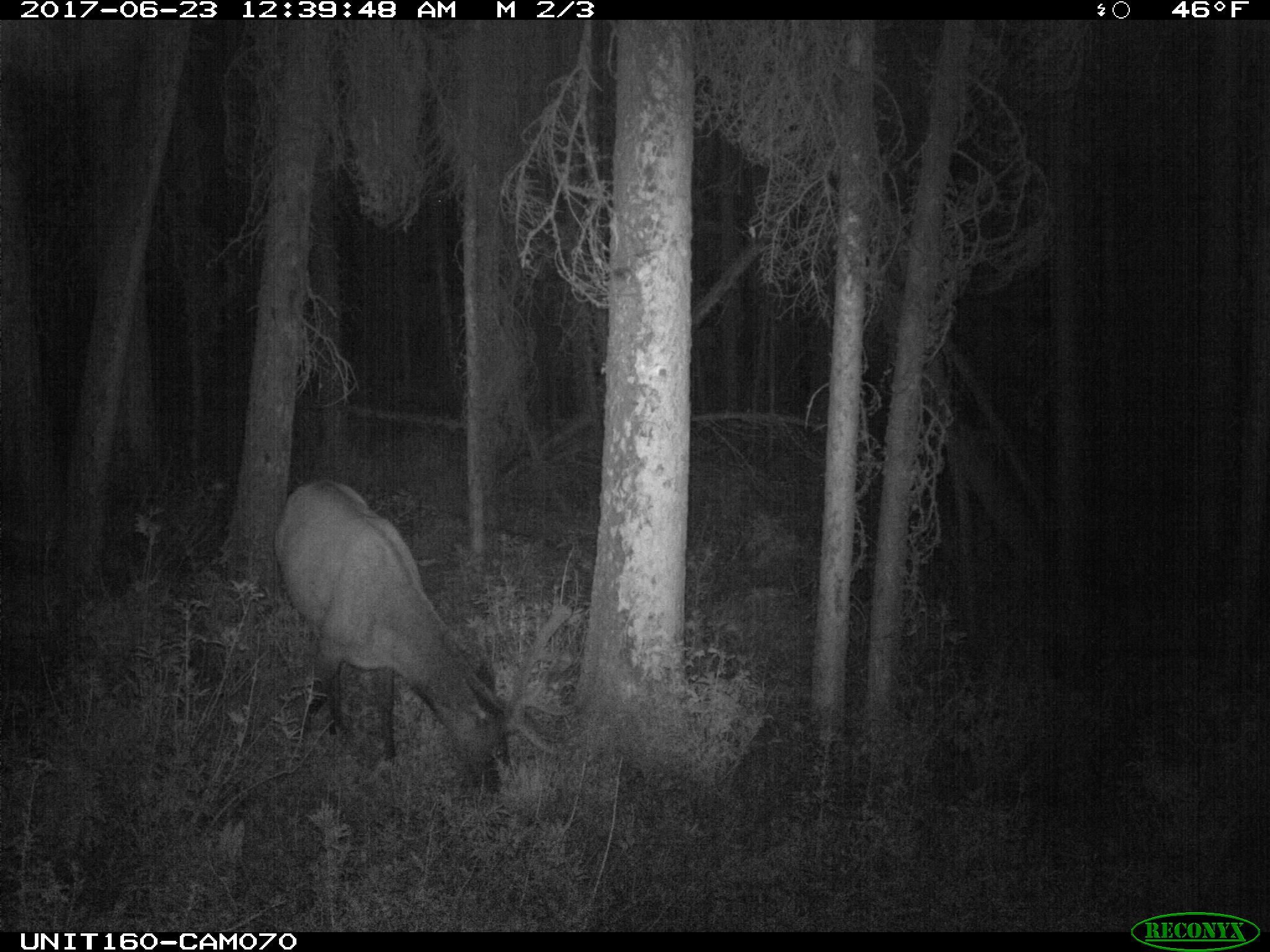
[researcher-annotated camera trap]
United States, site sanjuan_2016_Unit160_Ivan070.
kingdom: Animalia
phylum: Chordata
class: Mammalia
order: Artiodactyla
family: Cervidae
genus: Cervus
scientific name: Cervus elaphus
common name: red deer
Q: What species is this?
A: Cervus elaphus (red deer).